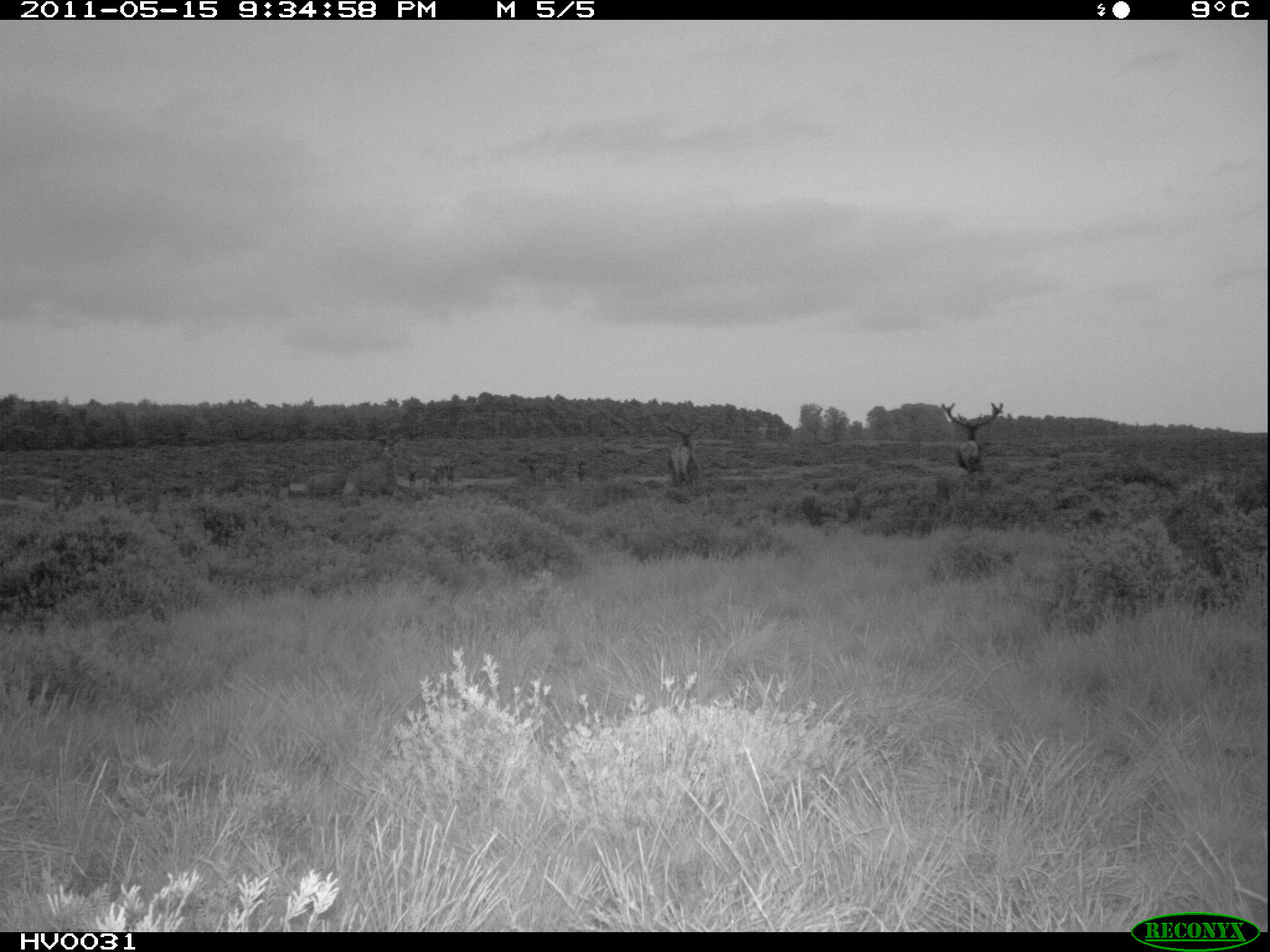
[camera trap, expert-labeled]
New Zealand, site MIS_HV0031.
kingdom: Animalia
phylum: Chordata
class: Mammalia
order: Artiodactyla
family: Cervidae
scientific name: Cervidae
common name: deer